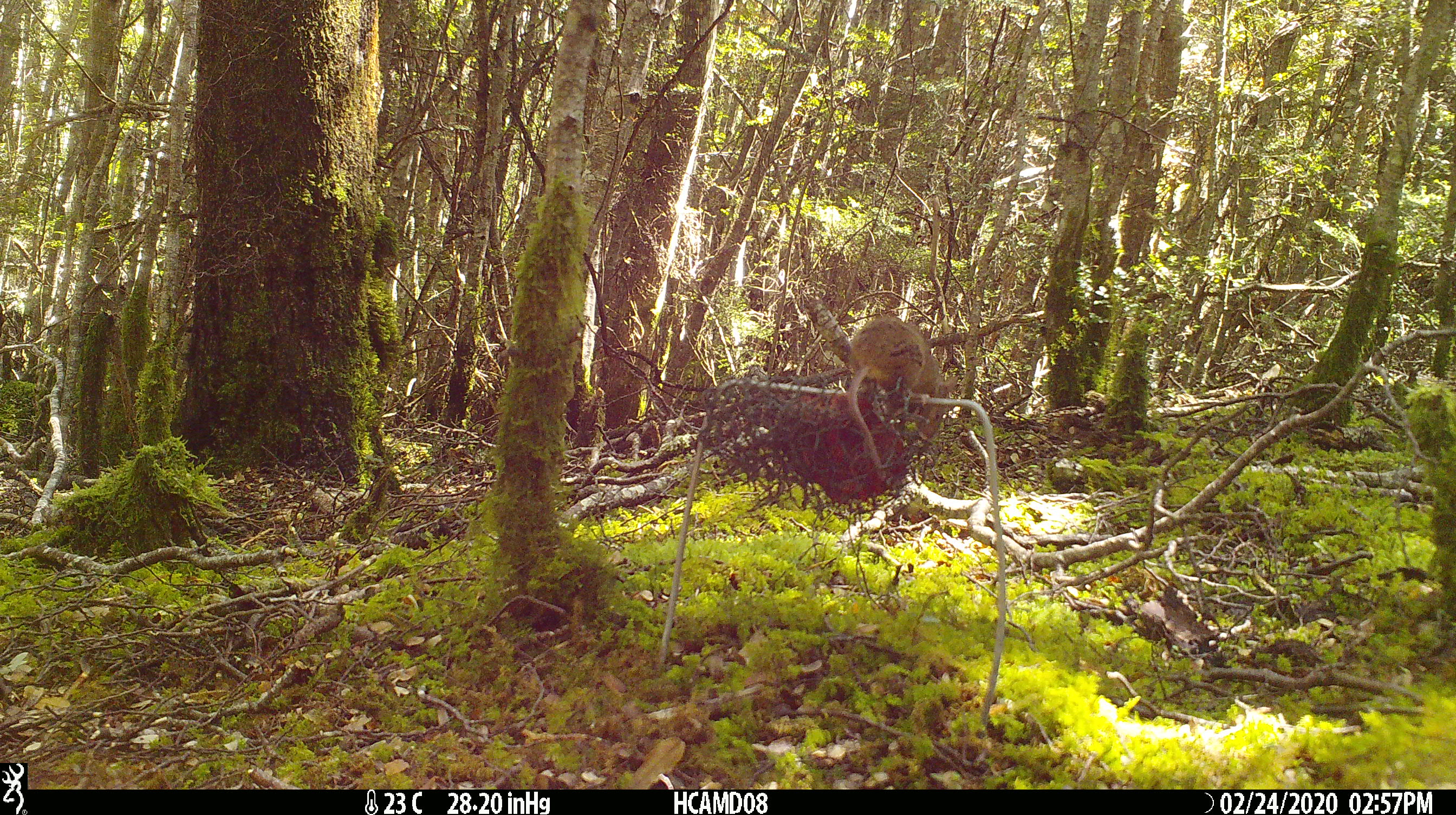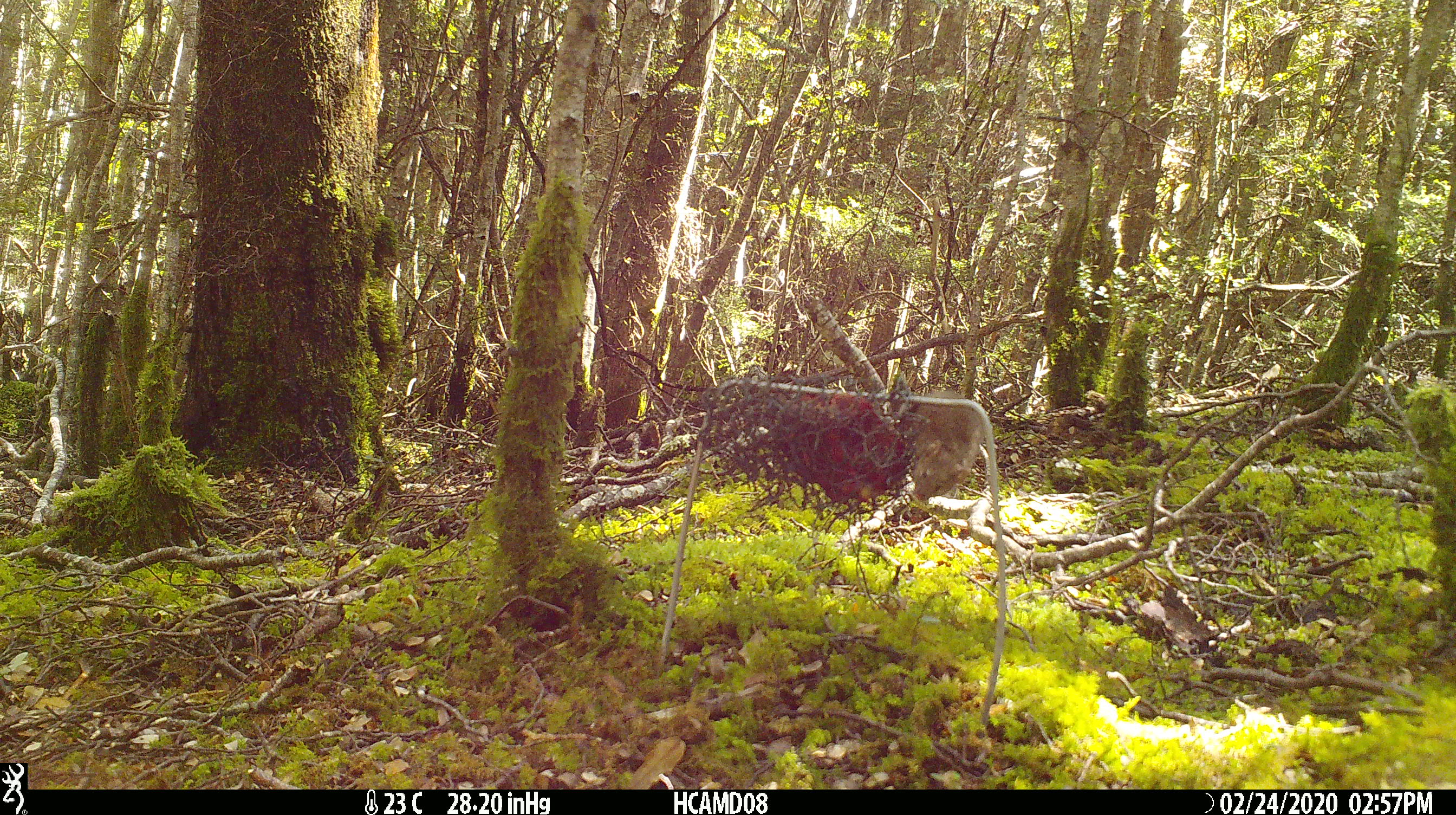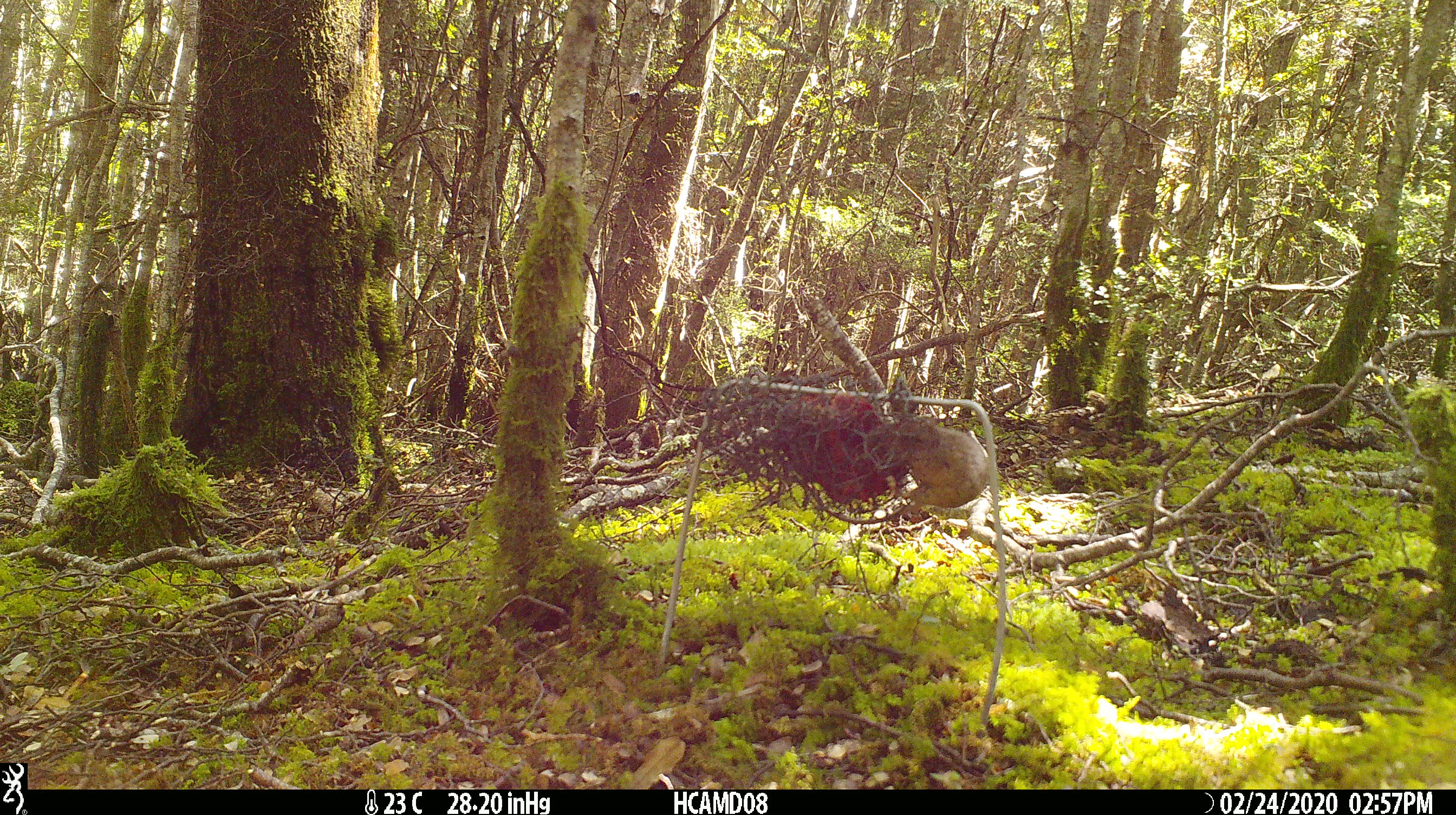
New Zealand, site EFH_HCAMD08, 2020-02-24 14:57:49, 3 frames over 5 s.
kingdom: Animalia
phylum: Chordata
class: Mammalia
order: Rodentia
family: Muridae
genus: Mus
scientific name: Mus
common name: mouse